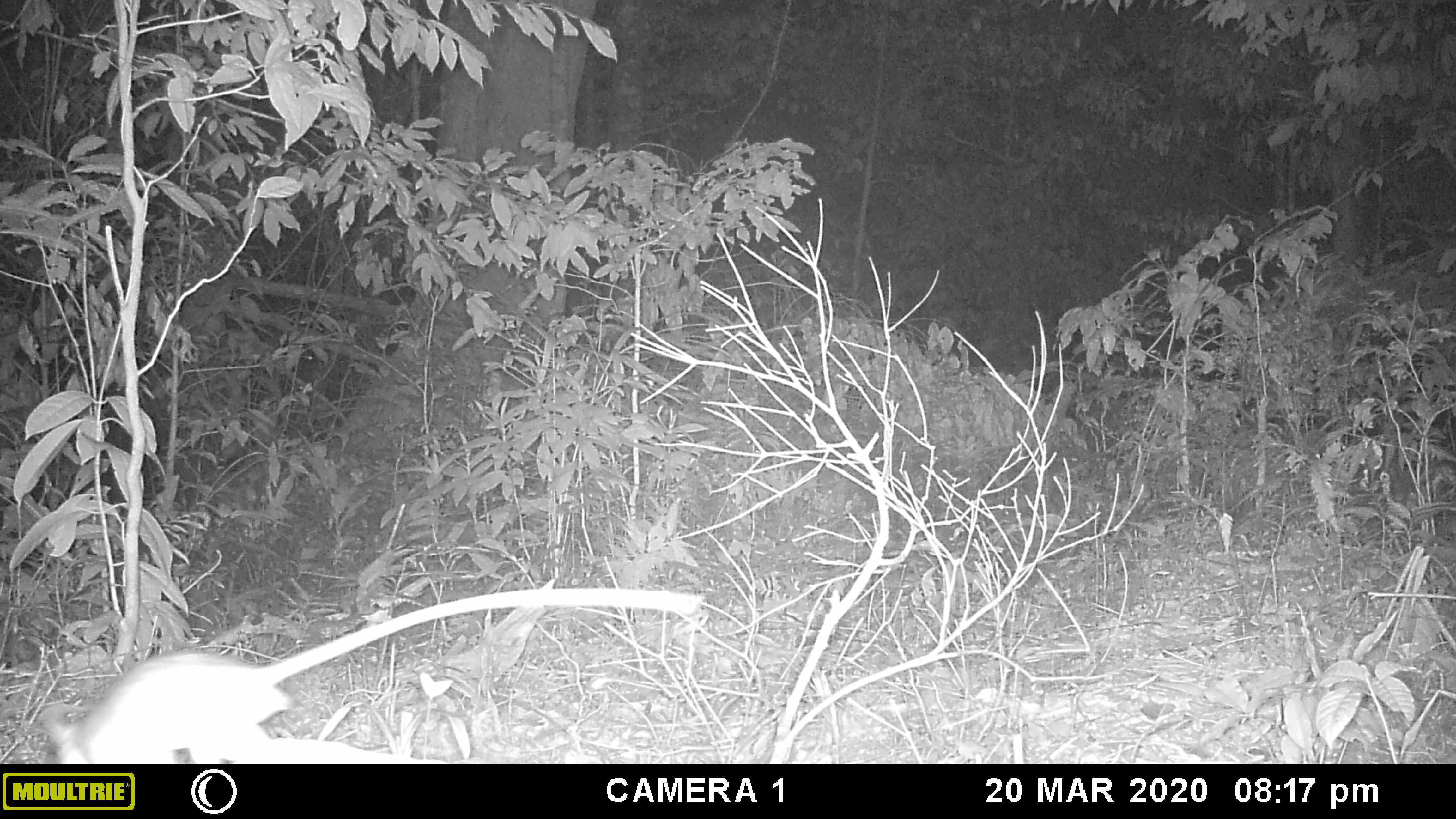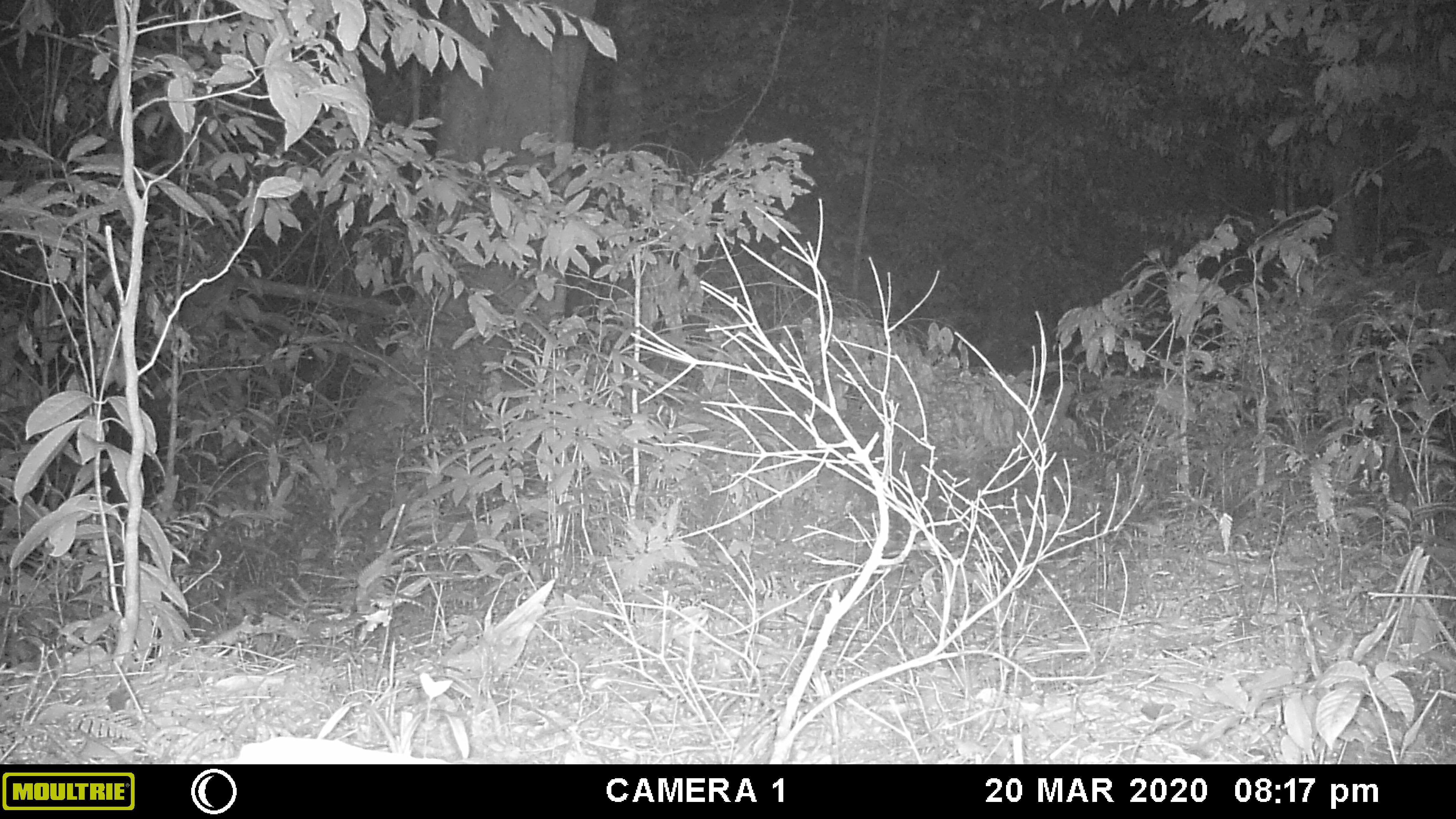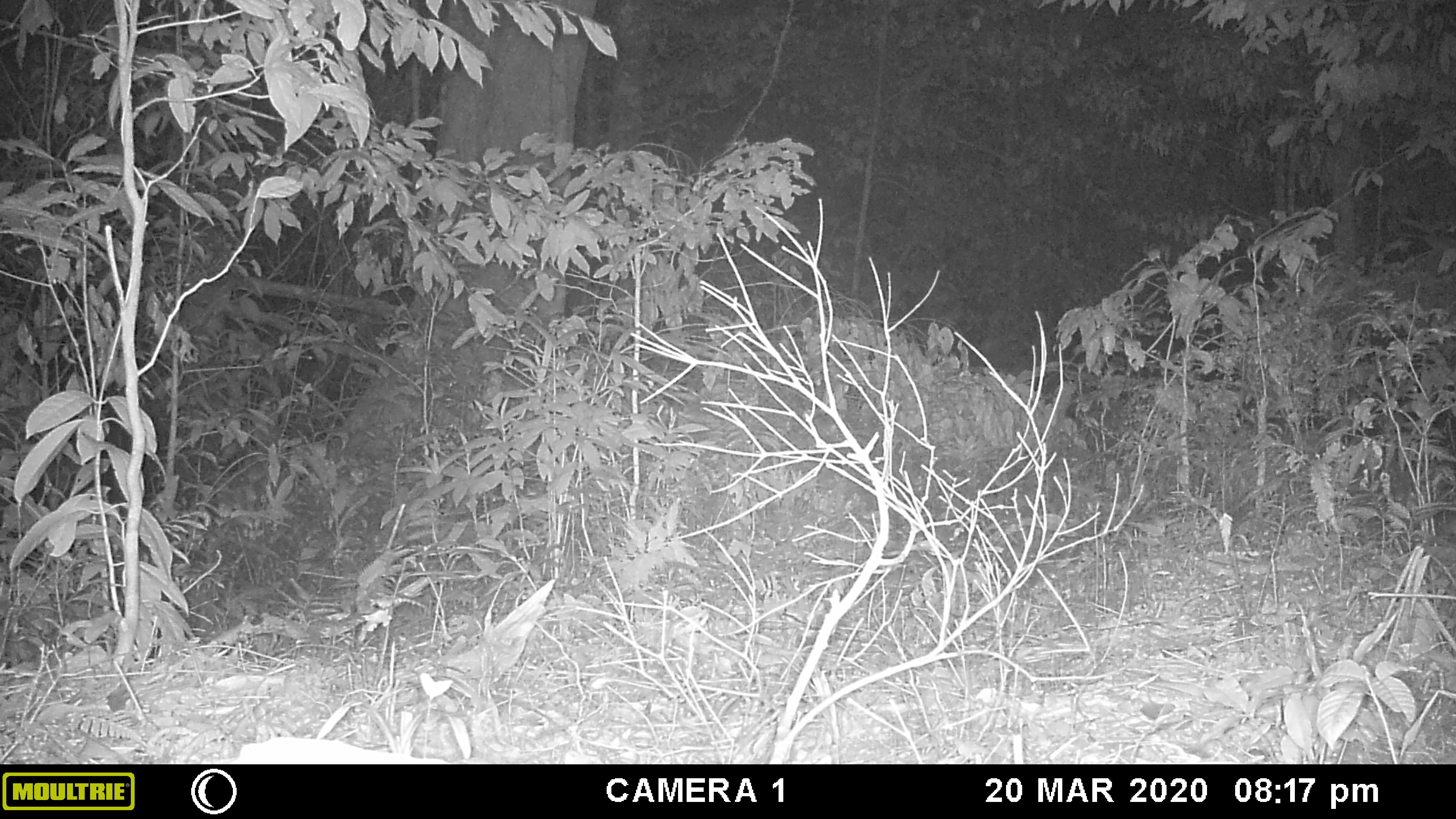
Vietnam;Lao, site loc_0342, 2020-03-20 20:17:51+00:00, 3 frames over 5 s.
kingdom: Animalia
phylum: Chordata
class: Mammalia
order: Rodentia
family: Muridae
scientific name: Muridae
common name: old-world mice and rats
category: unidentified murid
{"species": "unidentified murid (old-world mice and rats) (Muridae)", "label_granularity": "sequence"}